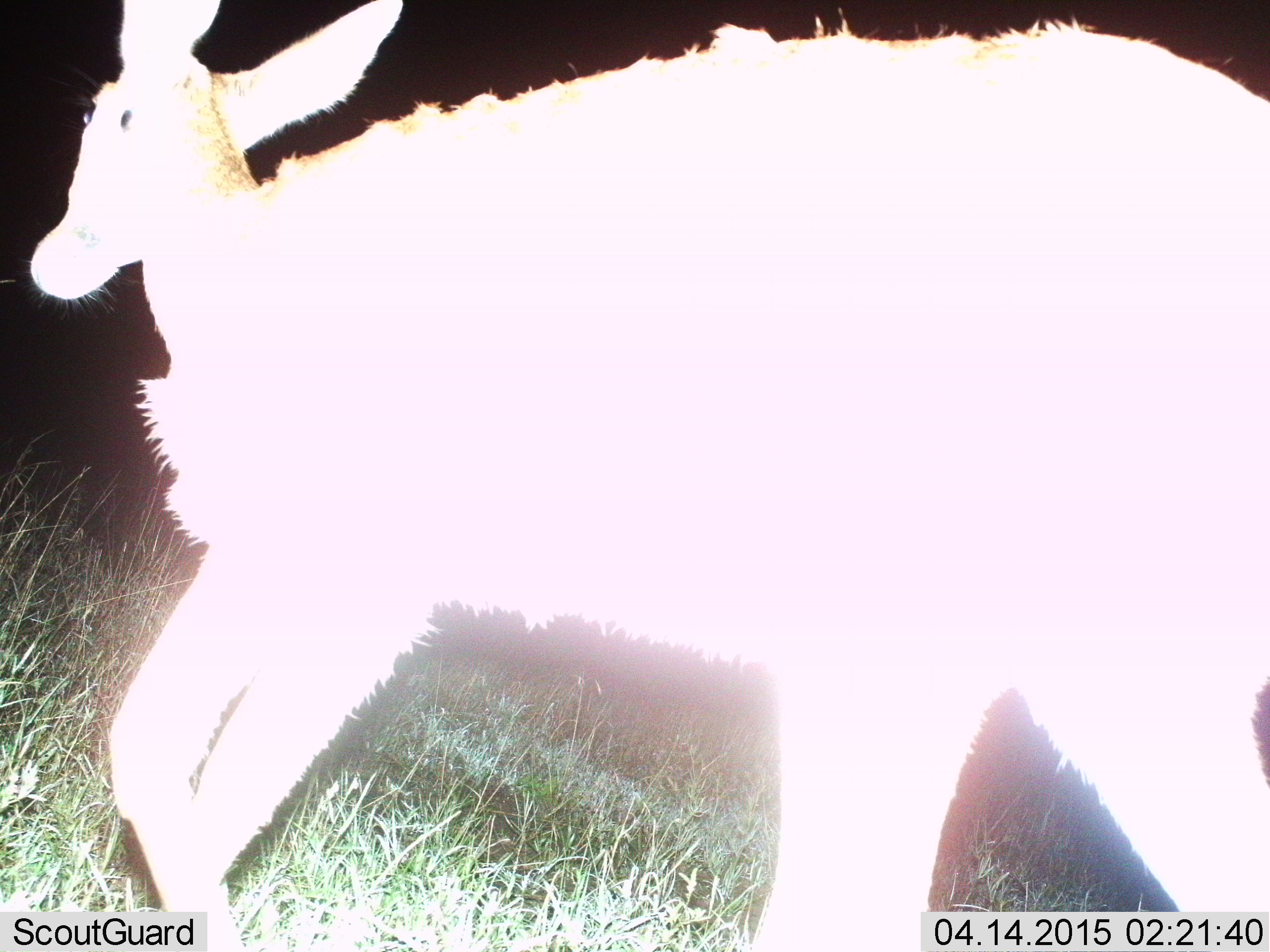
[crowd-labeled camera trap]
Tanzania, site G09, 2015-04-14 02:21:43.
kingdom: Animalia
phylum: Chordata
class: Mammalia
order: Artiodactyla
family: Bovidae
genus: Redunca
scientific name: Redunca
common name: reedbuck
Reedbuck (Redunca), count 1. Behavior (volunteer vote fractions): standing 11%, resting 0%, moving 89%, interacting 0%. Young present (vote fraction): 0%. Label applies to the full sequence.